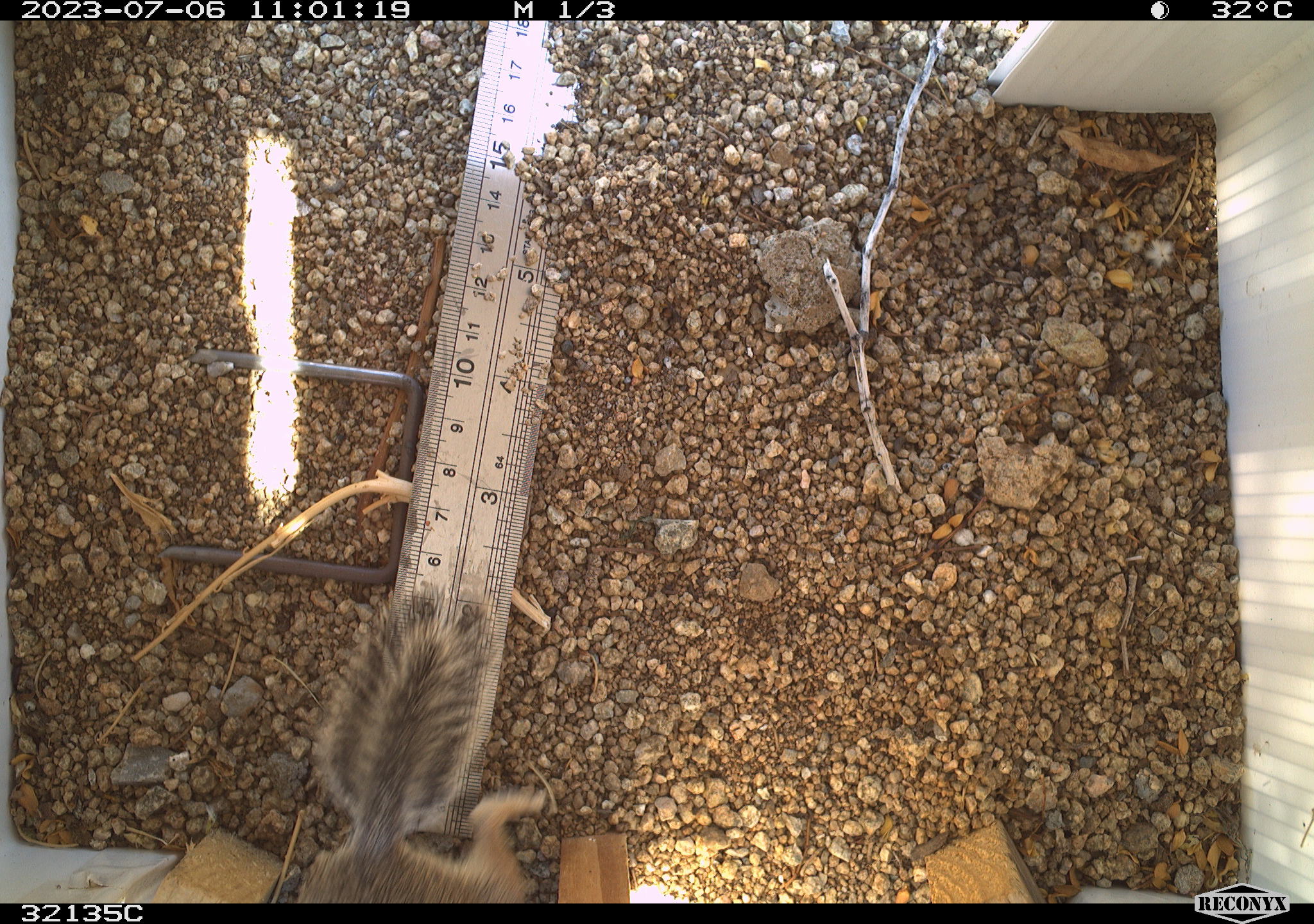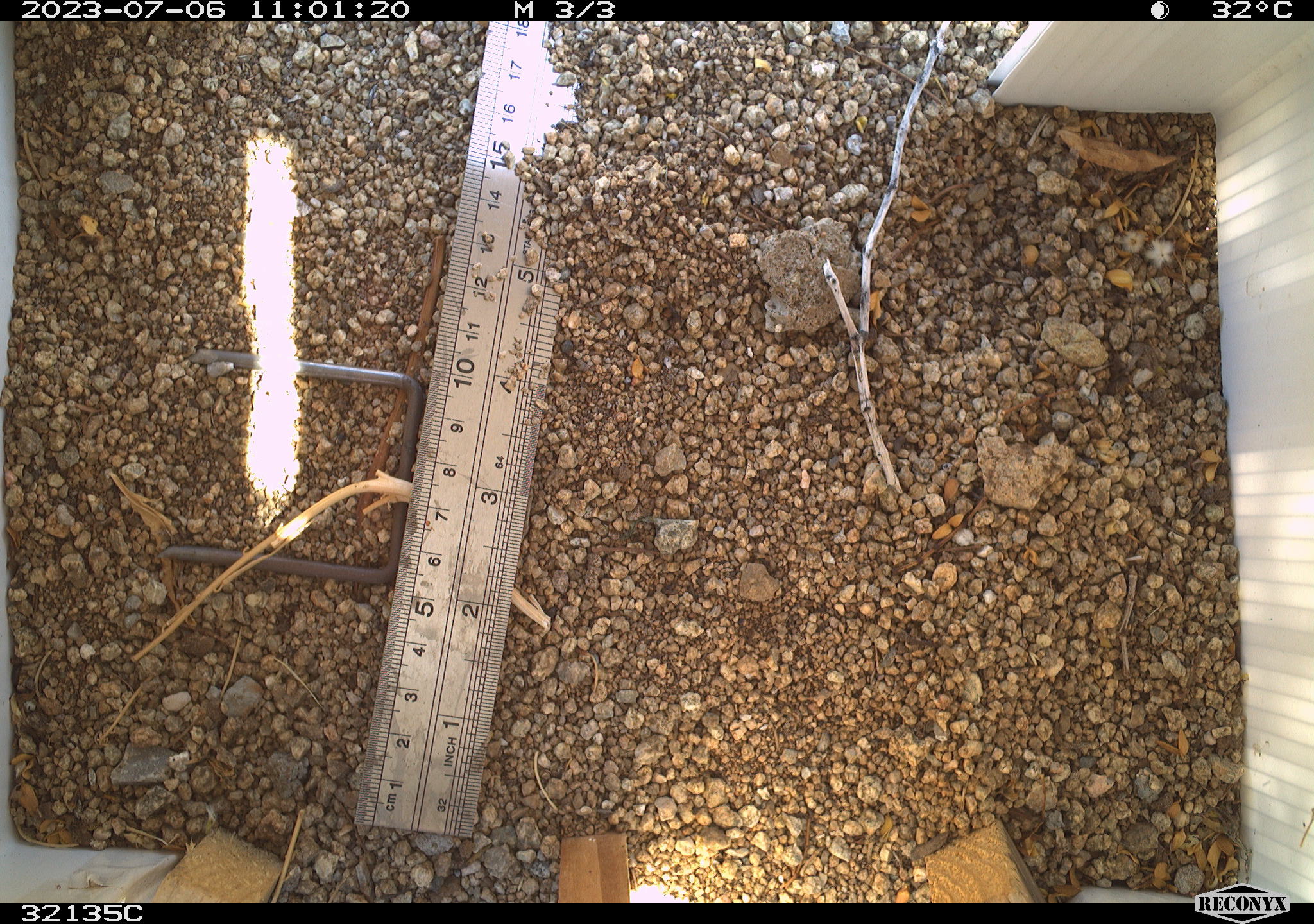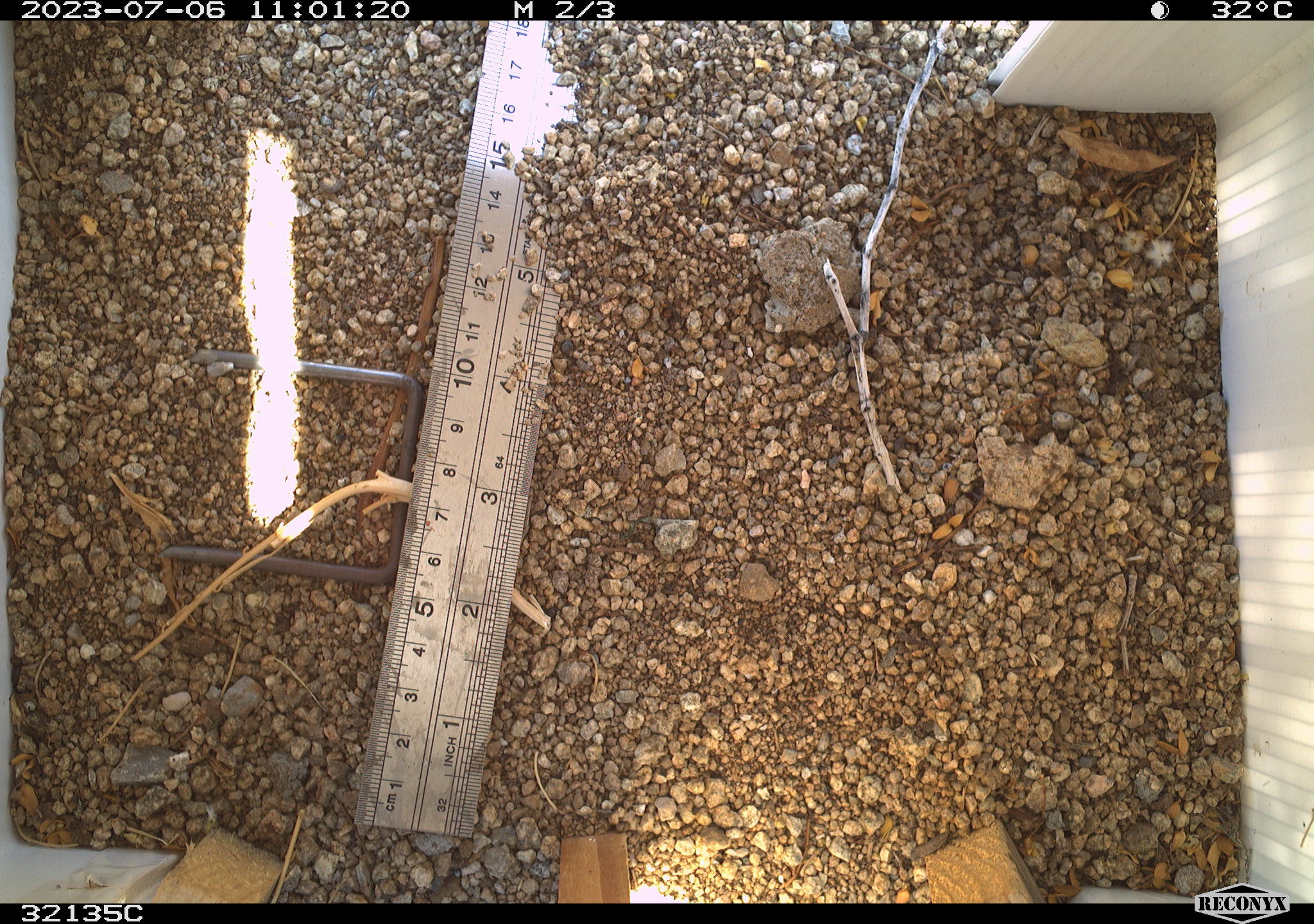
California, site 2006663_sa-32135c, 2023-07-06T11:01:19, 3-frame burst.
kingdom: Animalia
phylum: Chordata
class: Mammalia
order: Rodentia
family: Sciuridae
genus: Ammospermophilus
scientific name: Ammospermophilus leucurus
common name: white-tailed antelope squirrel